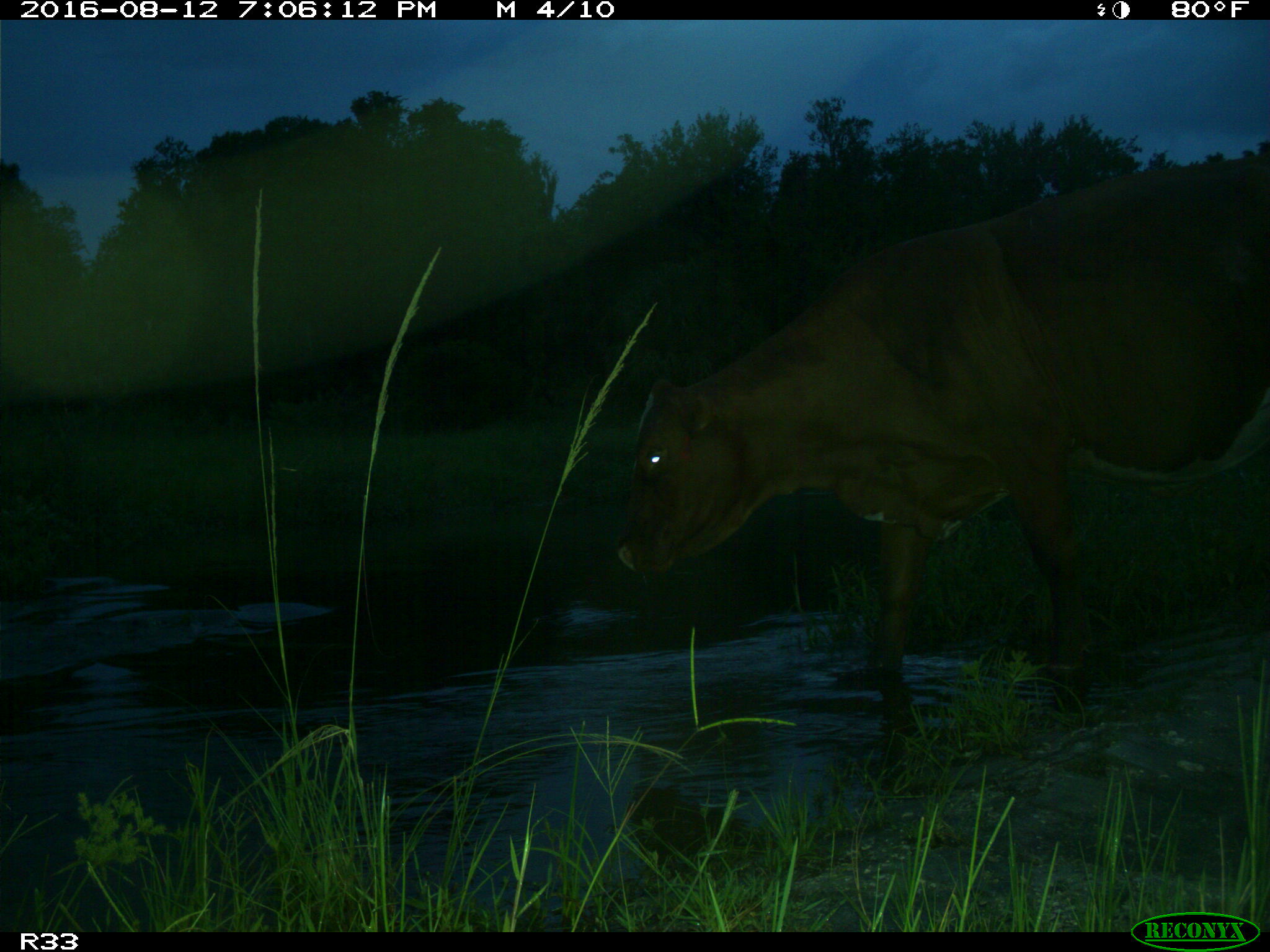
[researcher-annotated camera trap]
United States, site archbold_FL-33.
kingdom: Animalia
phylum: Chordata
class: Mammalia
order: Artiodactyla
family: Bovidae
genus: Bos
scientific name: Bos taurus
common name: domestic cow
Bos taurus (domestic cow).